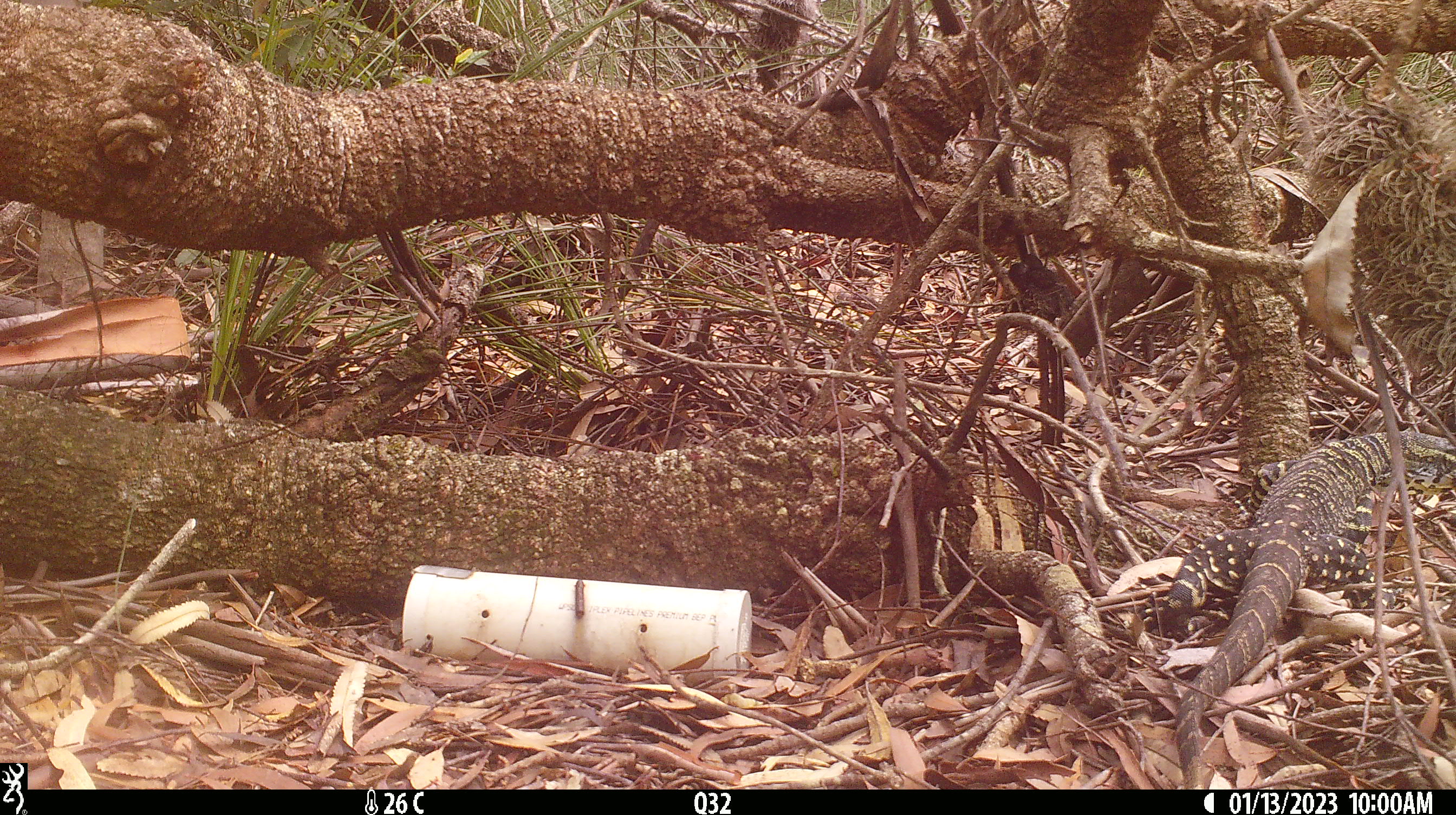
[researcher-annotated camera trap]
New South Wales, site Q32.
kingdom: Animalia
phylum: Chordata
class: Reptilia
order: Squamata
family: Varanidae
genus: Varanus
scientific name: Varanus varius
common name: lace monitor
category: goanna